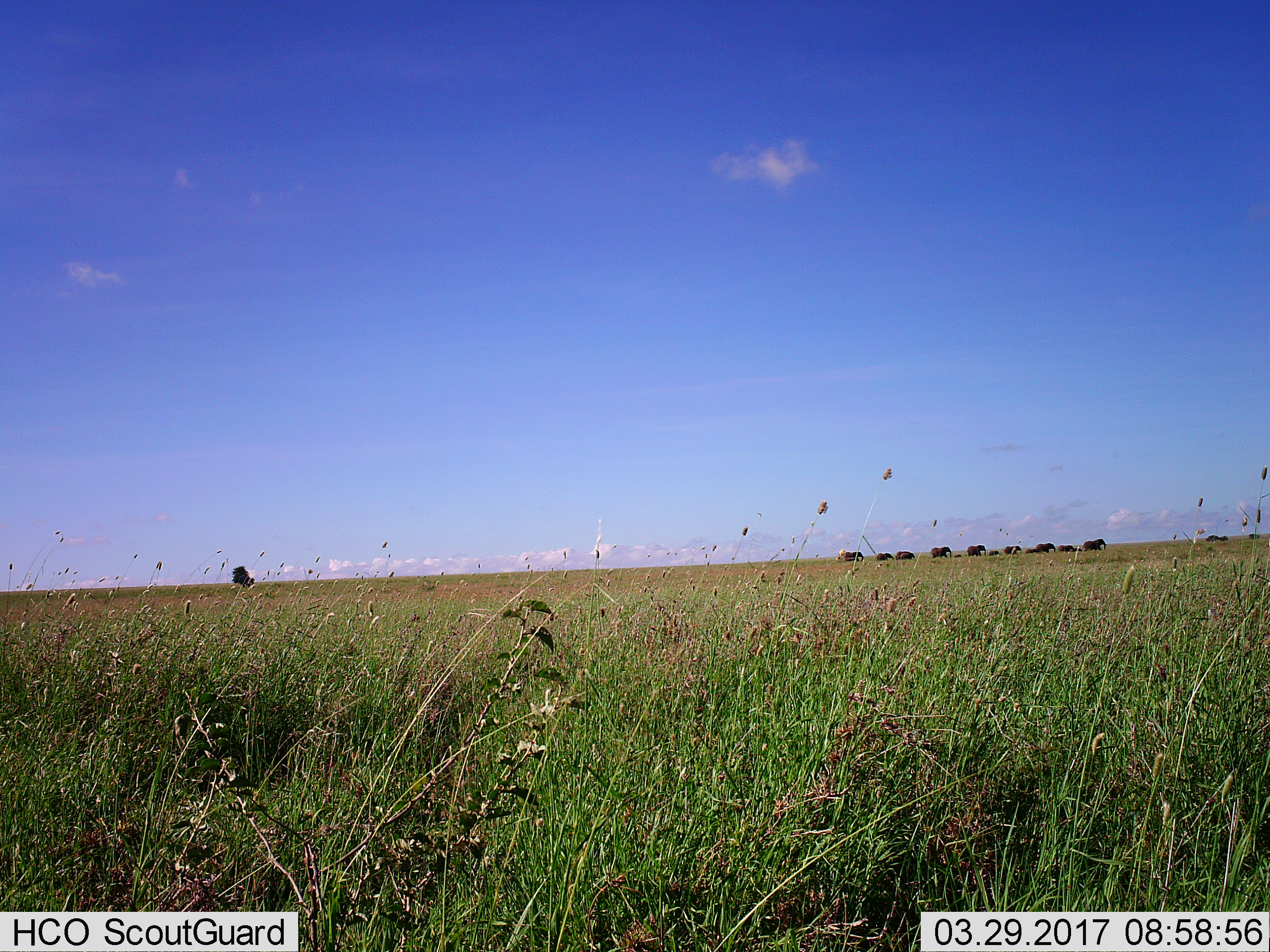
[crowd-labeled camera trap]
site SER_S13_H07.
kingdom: Animalia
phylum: Chordata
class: Mammalia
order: Proboscidea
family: Elephantidae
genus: Loxodonta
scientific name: Loxodonta africana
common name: african bush elephant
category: elephant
Elephant (african bush elephant) (Loxodonta africana), count 11-50. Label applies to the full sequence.